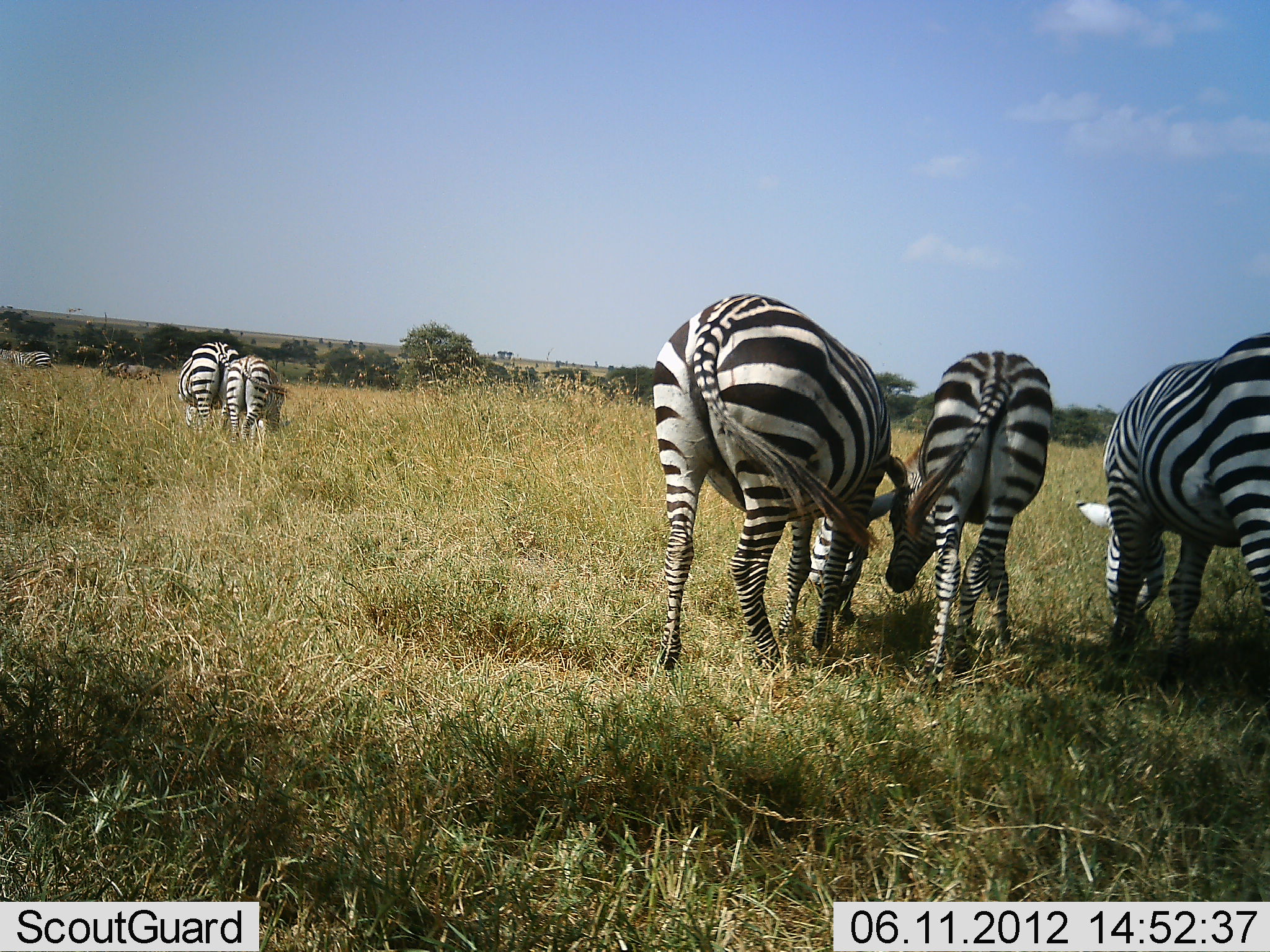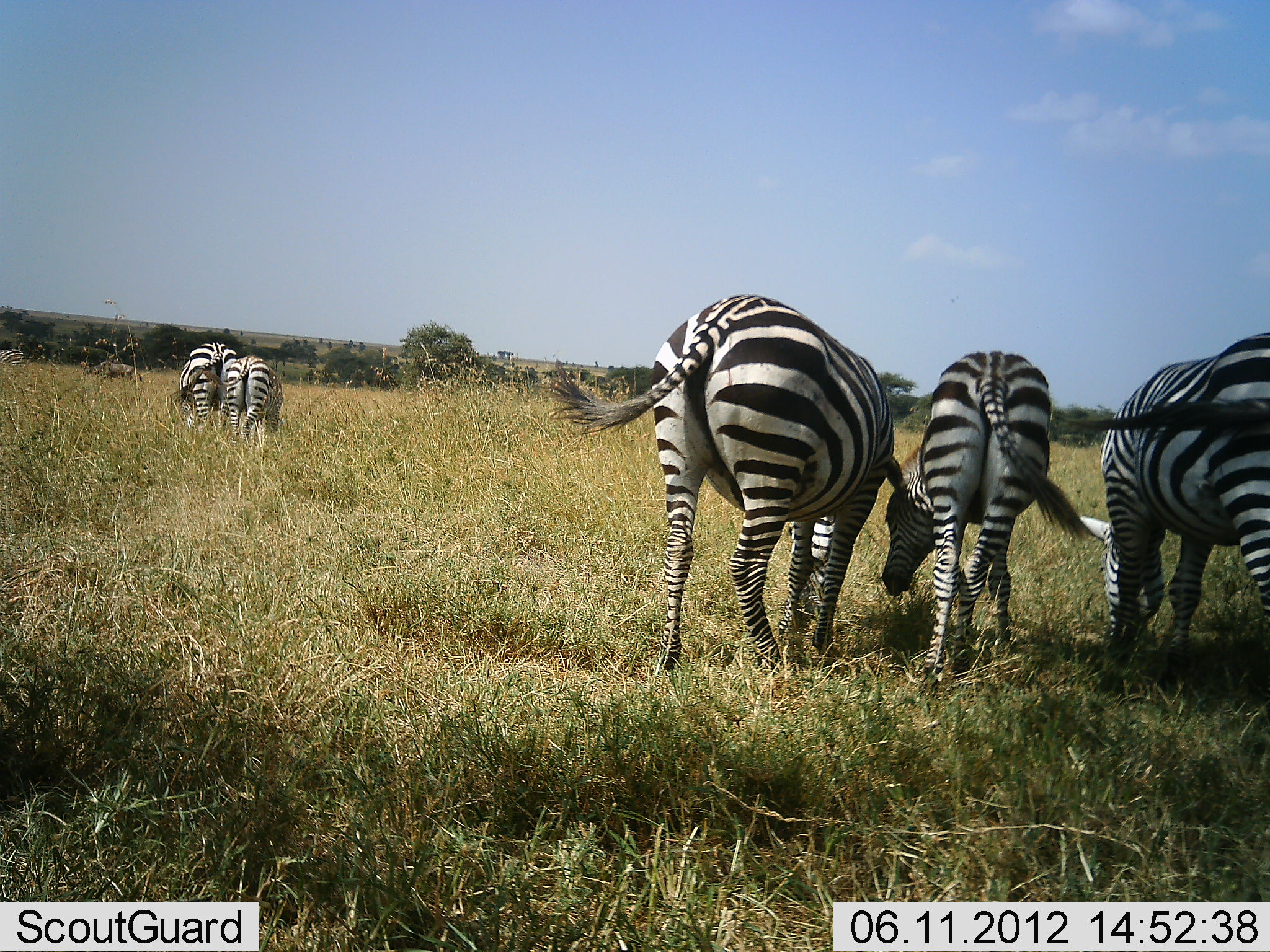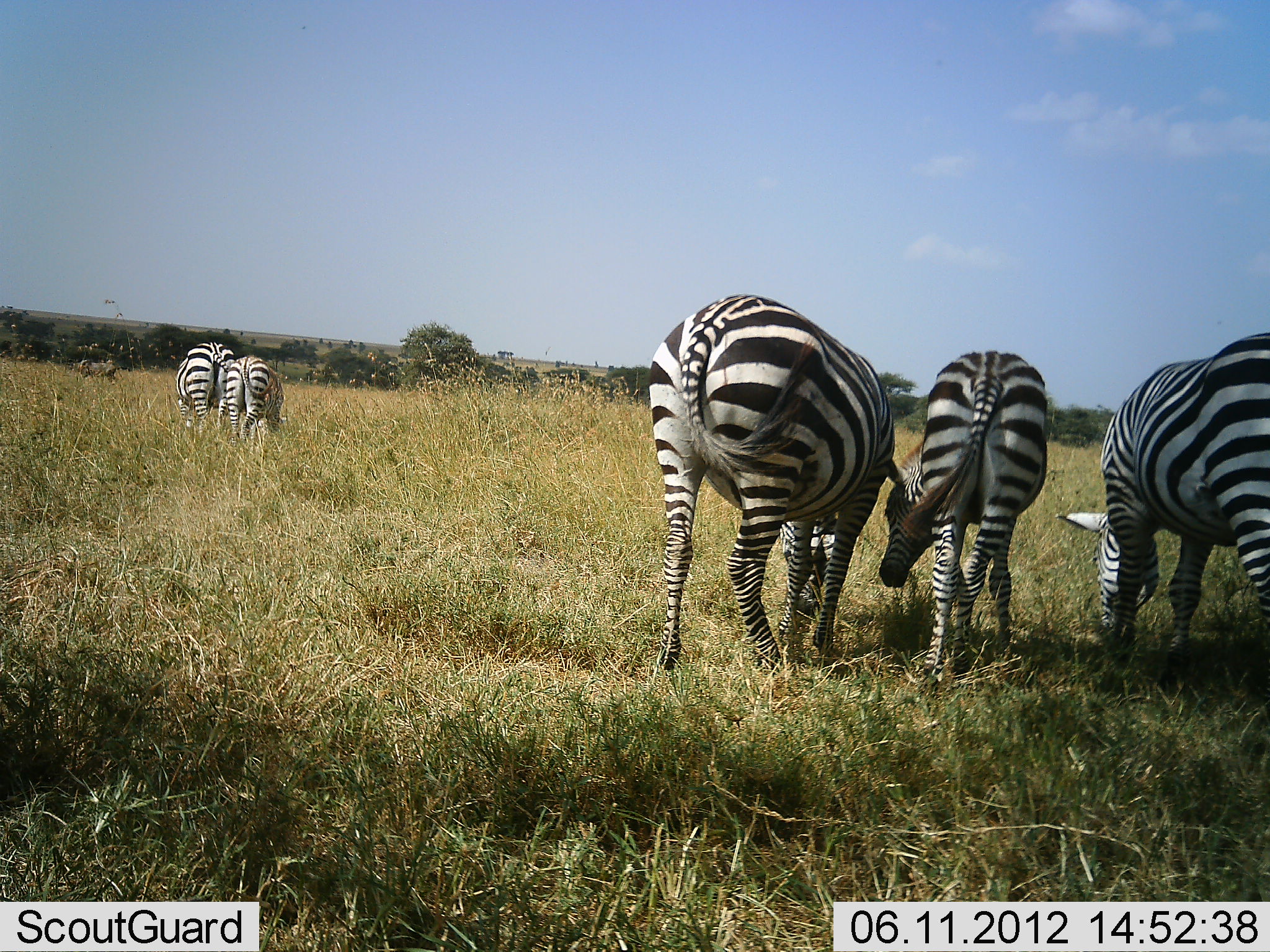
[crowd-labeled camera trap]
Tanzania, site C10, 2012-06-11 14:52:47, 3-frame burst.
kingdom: Animalia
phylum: Chordata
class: Mammalia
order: Perissodactyla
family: Equidae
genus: Equus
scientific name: Equus quagga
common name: plains zebra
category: zebra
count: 6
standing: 39%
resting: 0%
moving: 44%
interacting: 0%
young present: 6%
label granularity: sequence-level